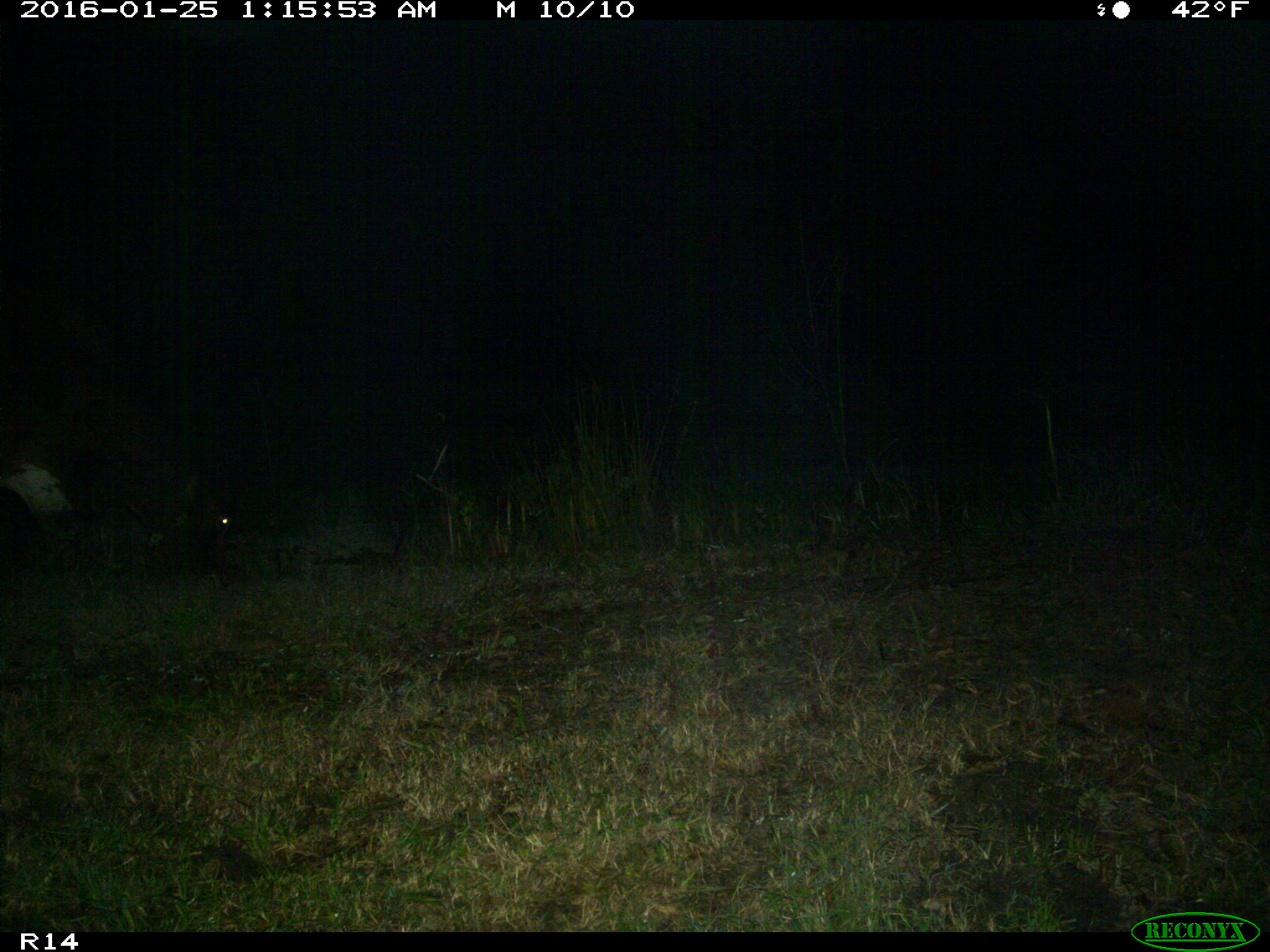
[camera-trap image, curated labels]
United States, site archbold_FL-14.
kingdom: Animalia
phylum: Chordata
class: Mammalia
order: Artiodactyla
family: Bovidae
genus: Bos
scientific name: Bos taurus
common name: domestic cow